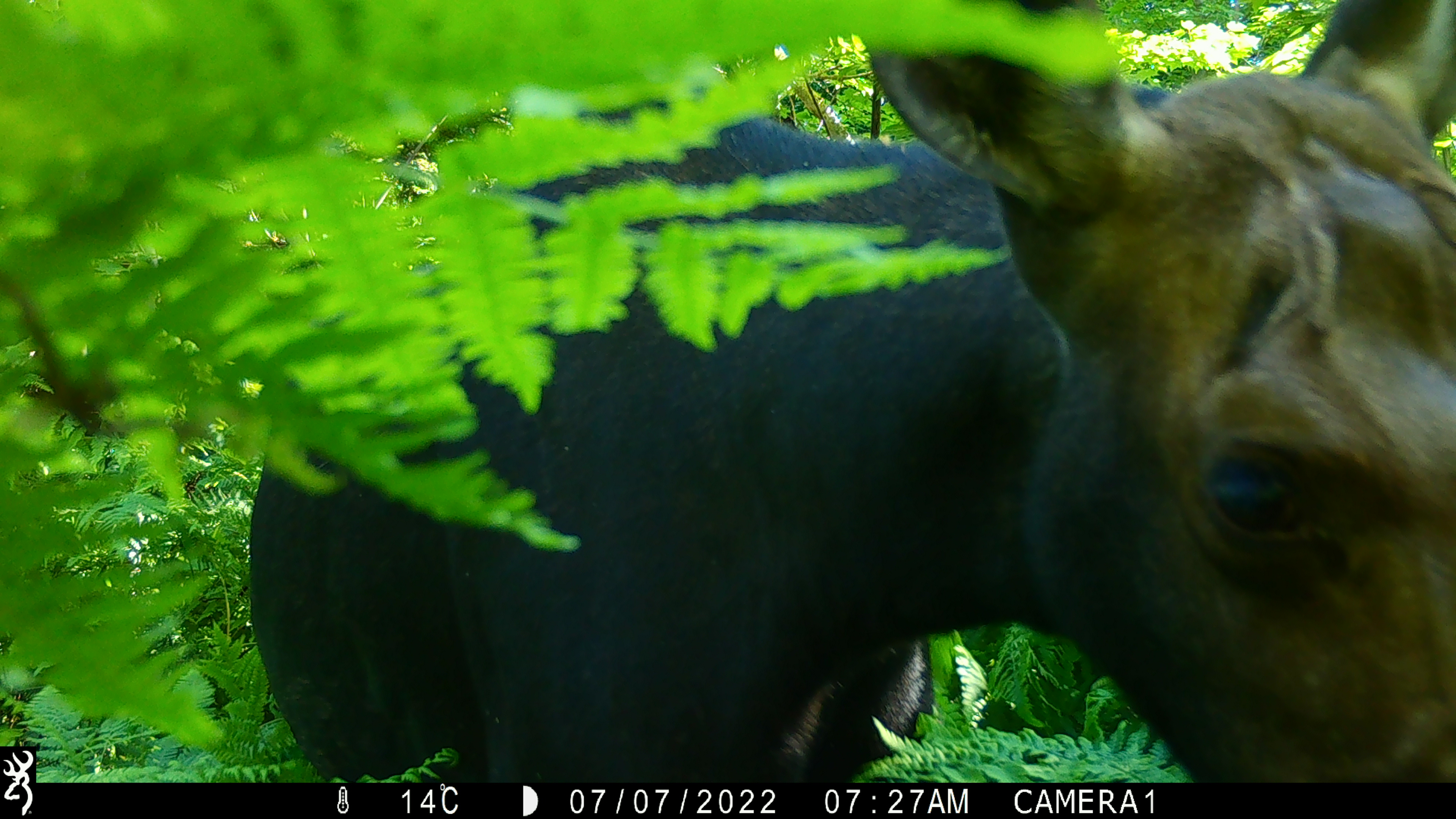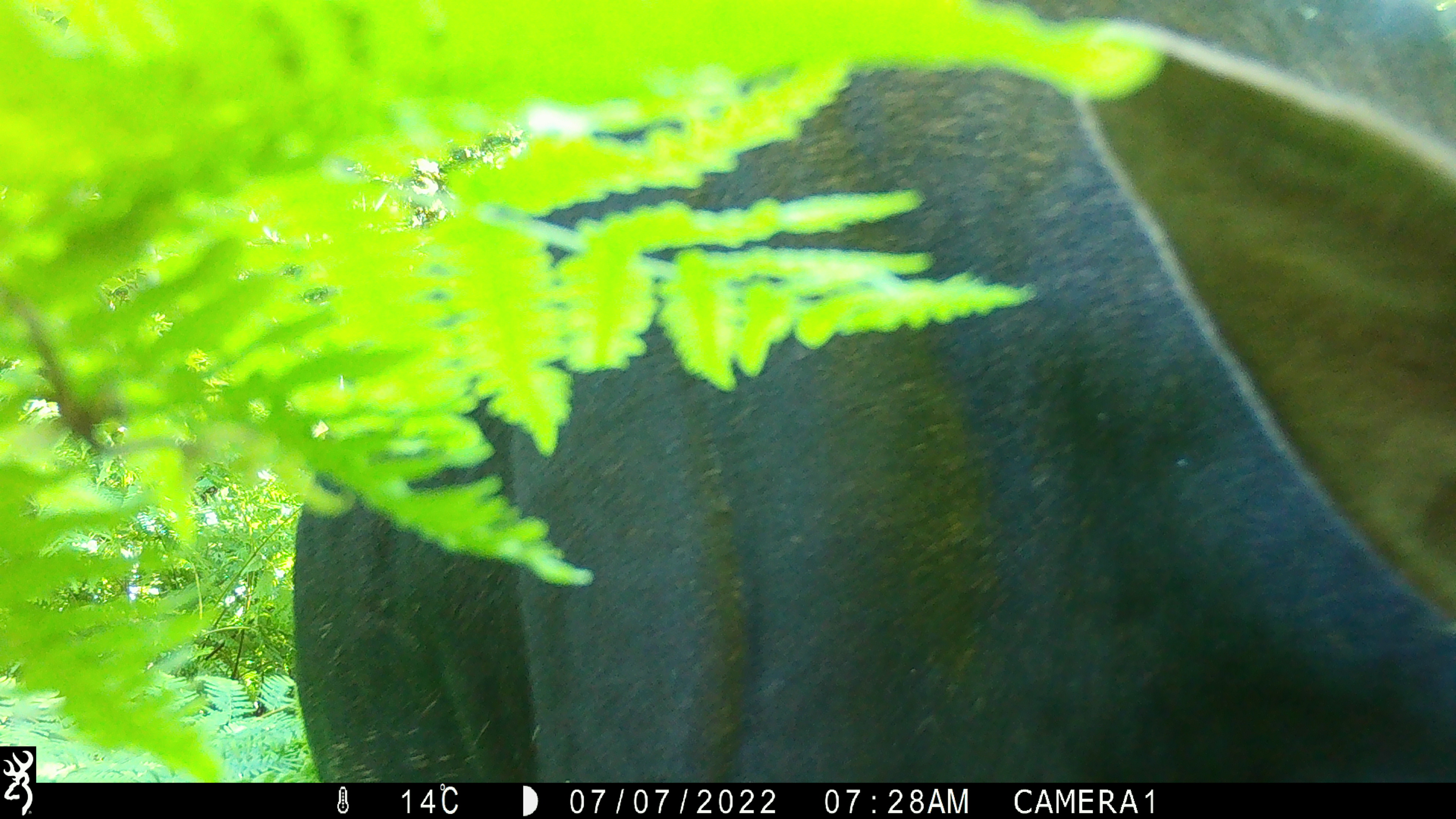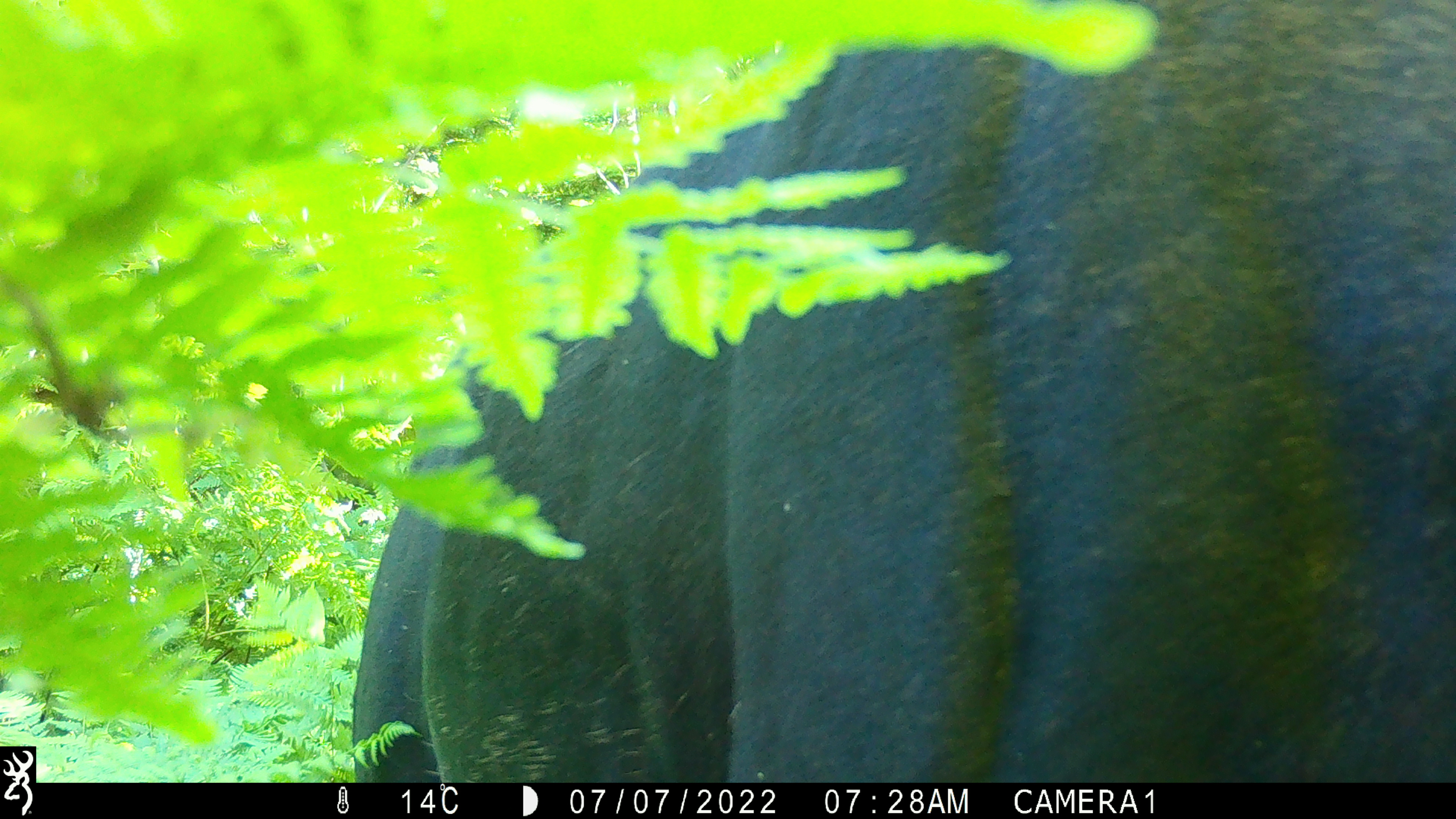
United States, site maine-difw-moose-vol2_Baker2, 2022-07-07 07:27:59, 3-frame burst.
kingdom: Animalia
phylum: Chordata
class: Mammalia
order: Artiodactyla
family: Cervidae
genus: Alces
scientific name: Alces alces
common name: moose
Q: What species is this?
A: Moose (Alces alces).